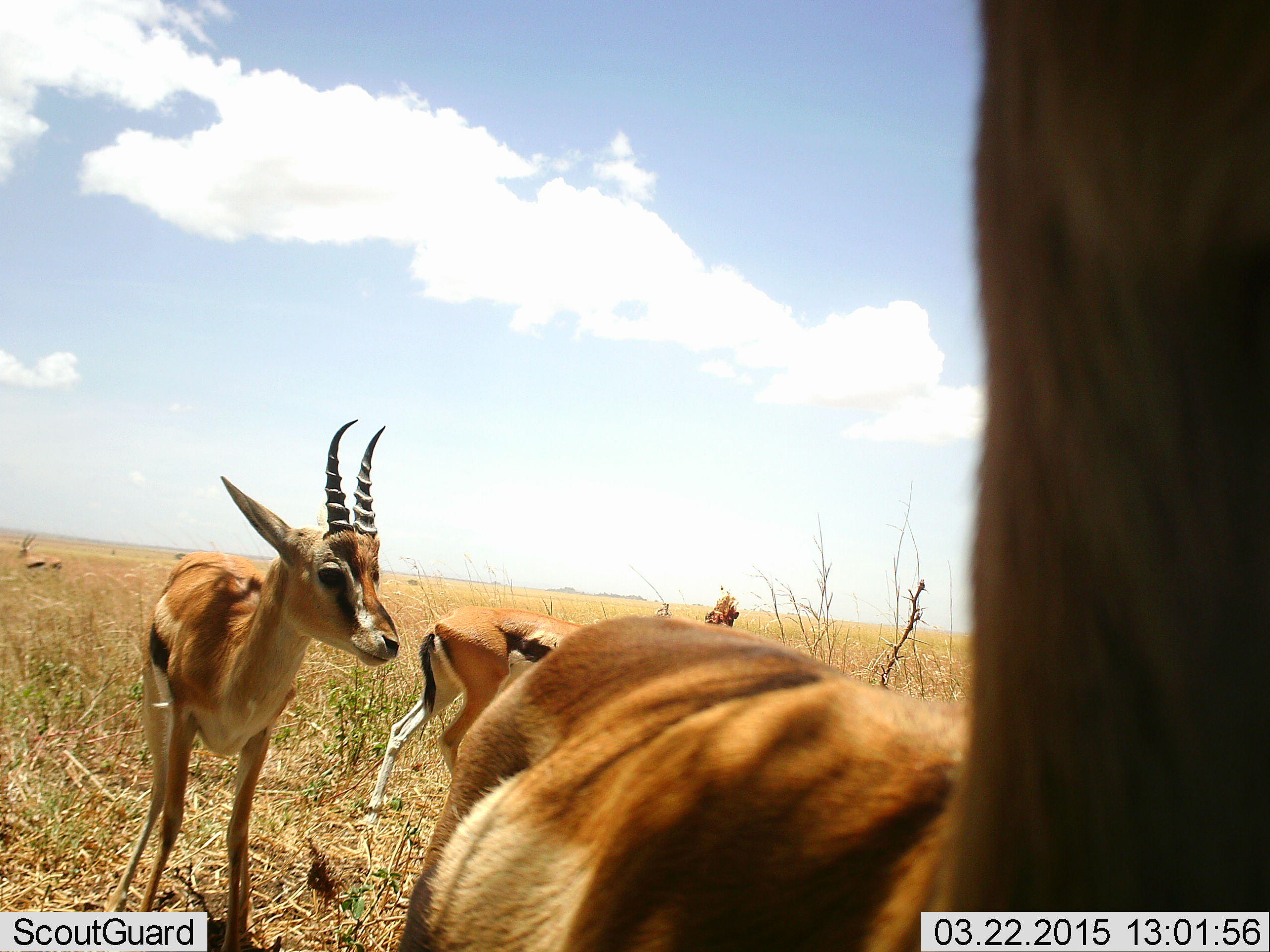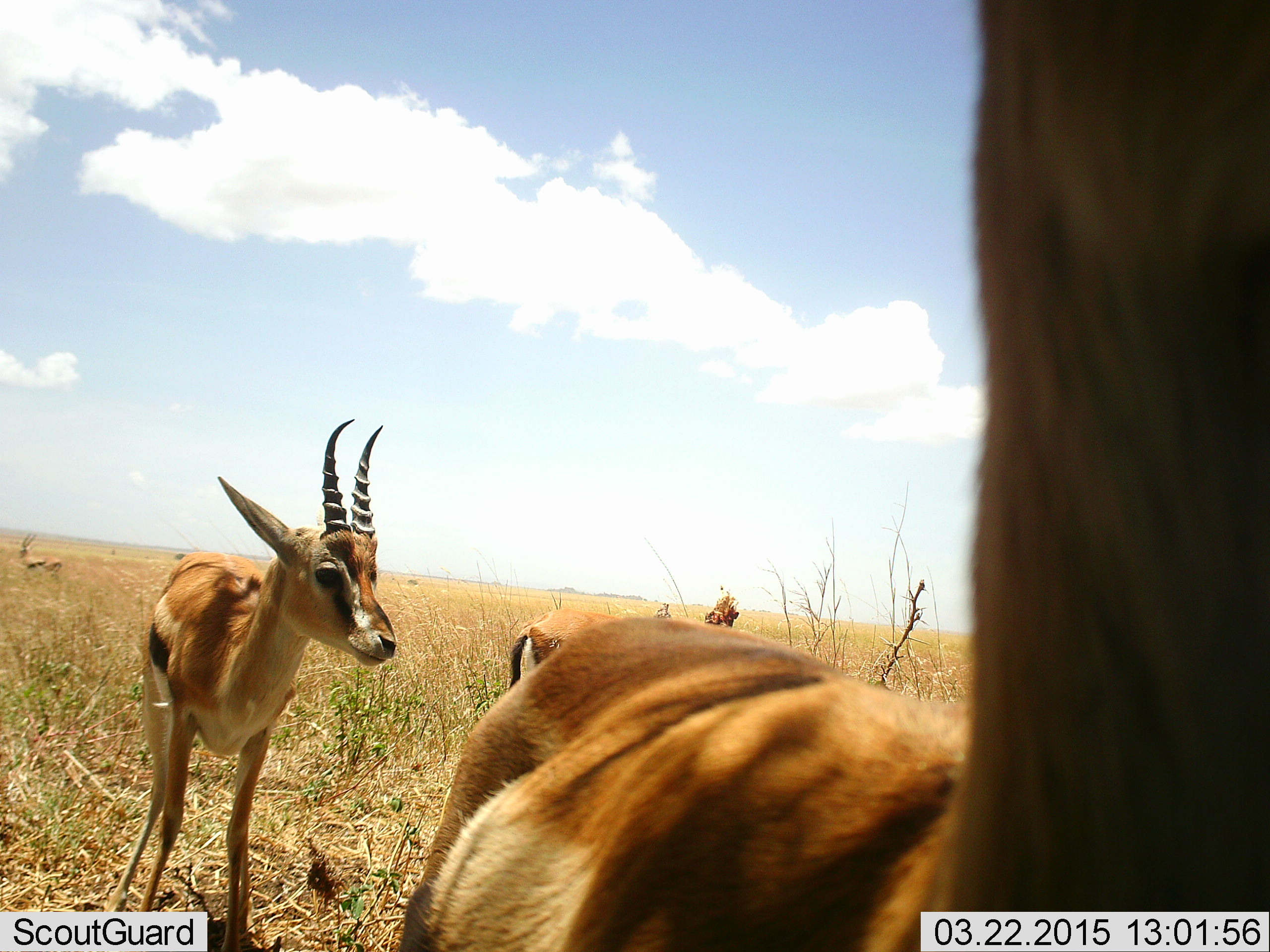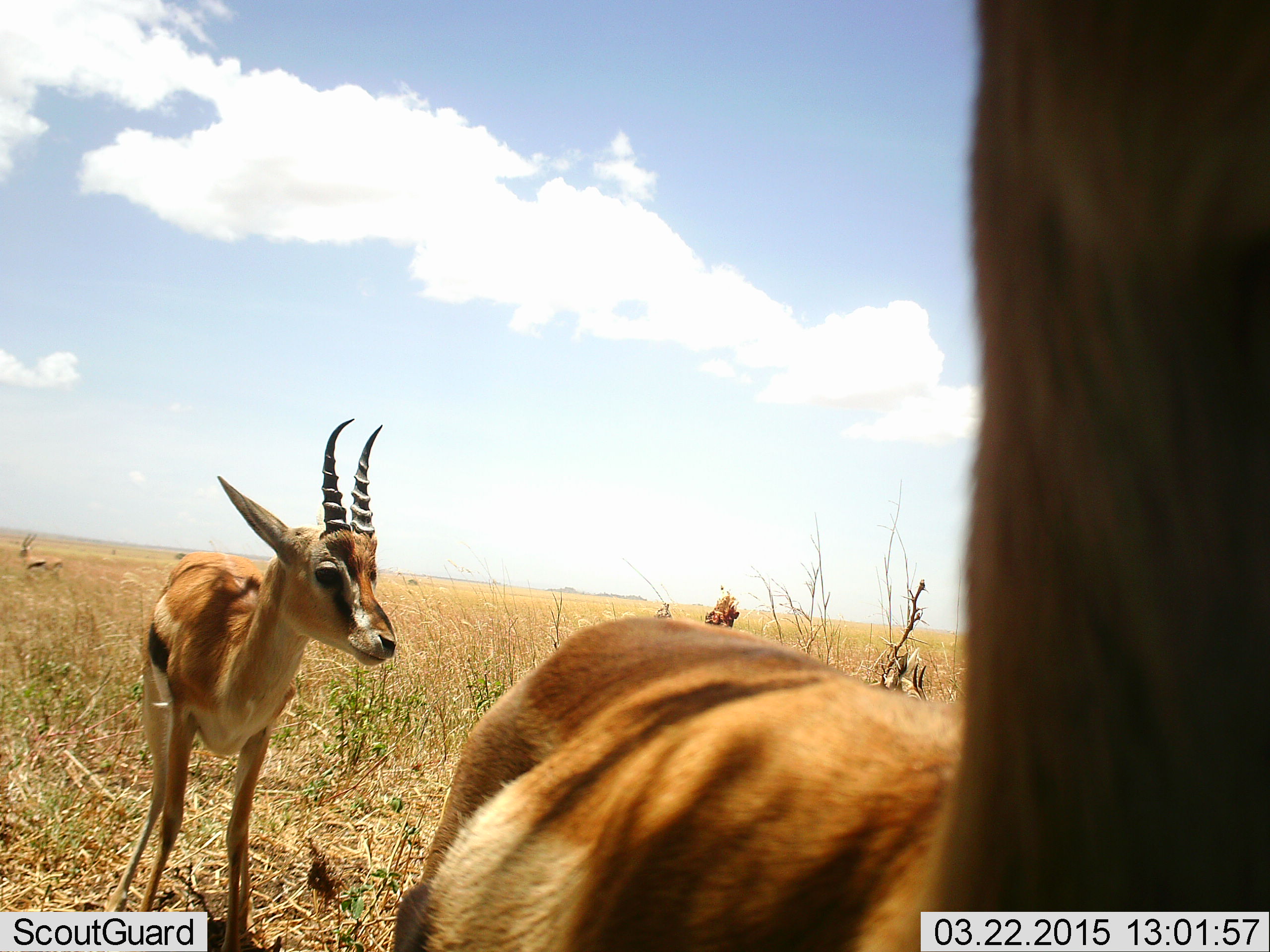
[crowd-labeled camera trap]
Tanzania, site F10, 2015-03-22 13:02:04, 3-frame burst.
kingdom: Animalia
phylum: Chordata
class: Mammalia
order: Artiodactyla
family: Bovidae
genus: Eudorcas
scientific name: Eudorcas thomsonii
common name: thomson's gazelle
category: gazellethomsons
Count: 3.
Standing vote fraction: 90%.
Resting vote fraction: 20%.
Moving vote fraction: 70%.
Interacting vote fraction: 0%.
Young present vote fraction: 0%.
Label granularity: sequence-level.